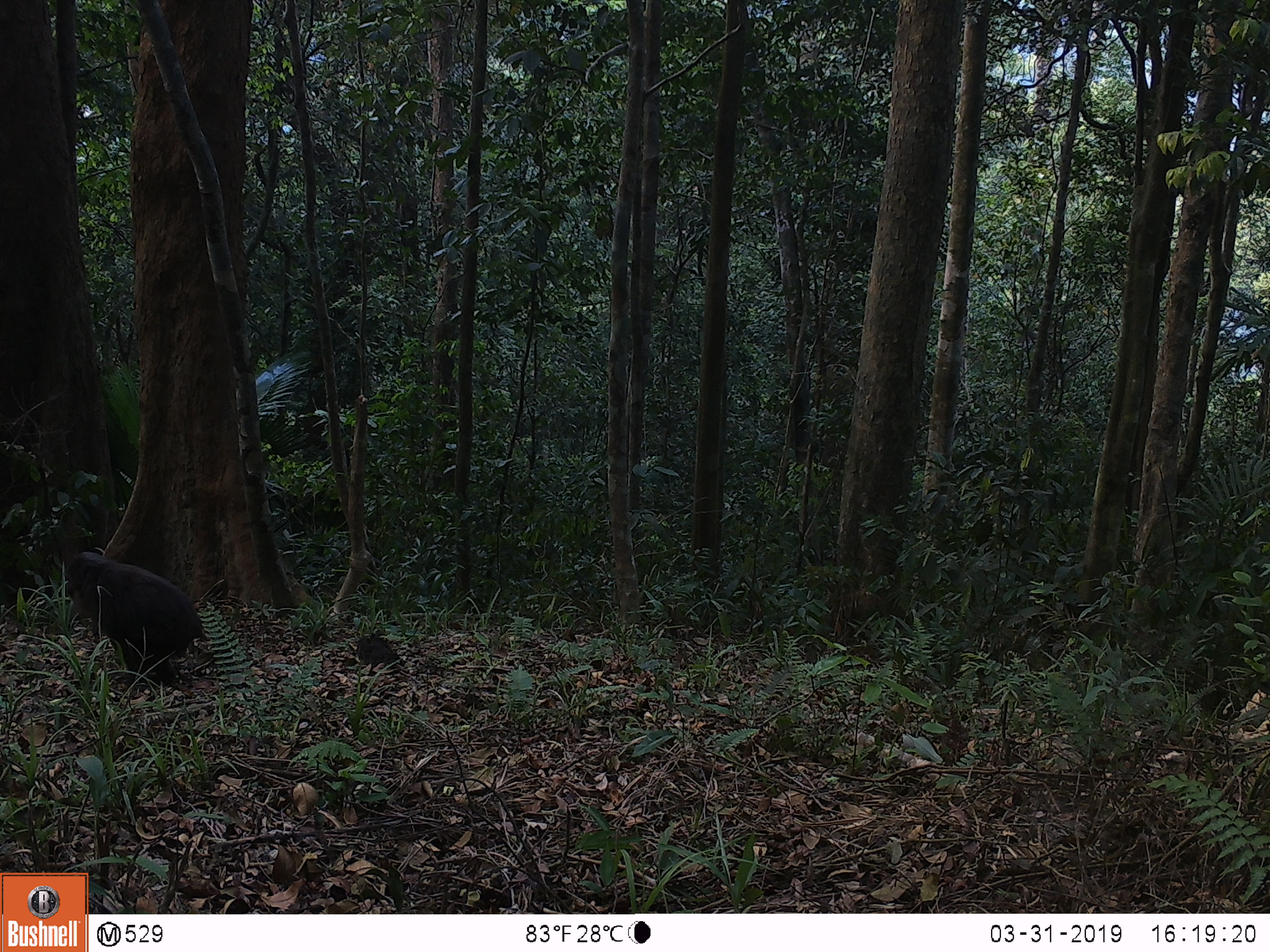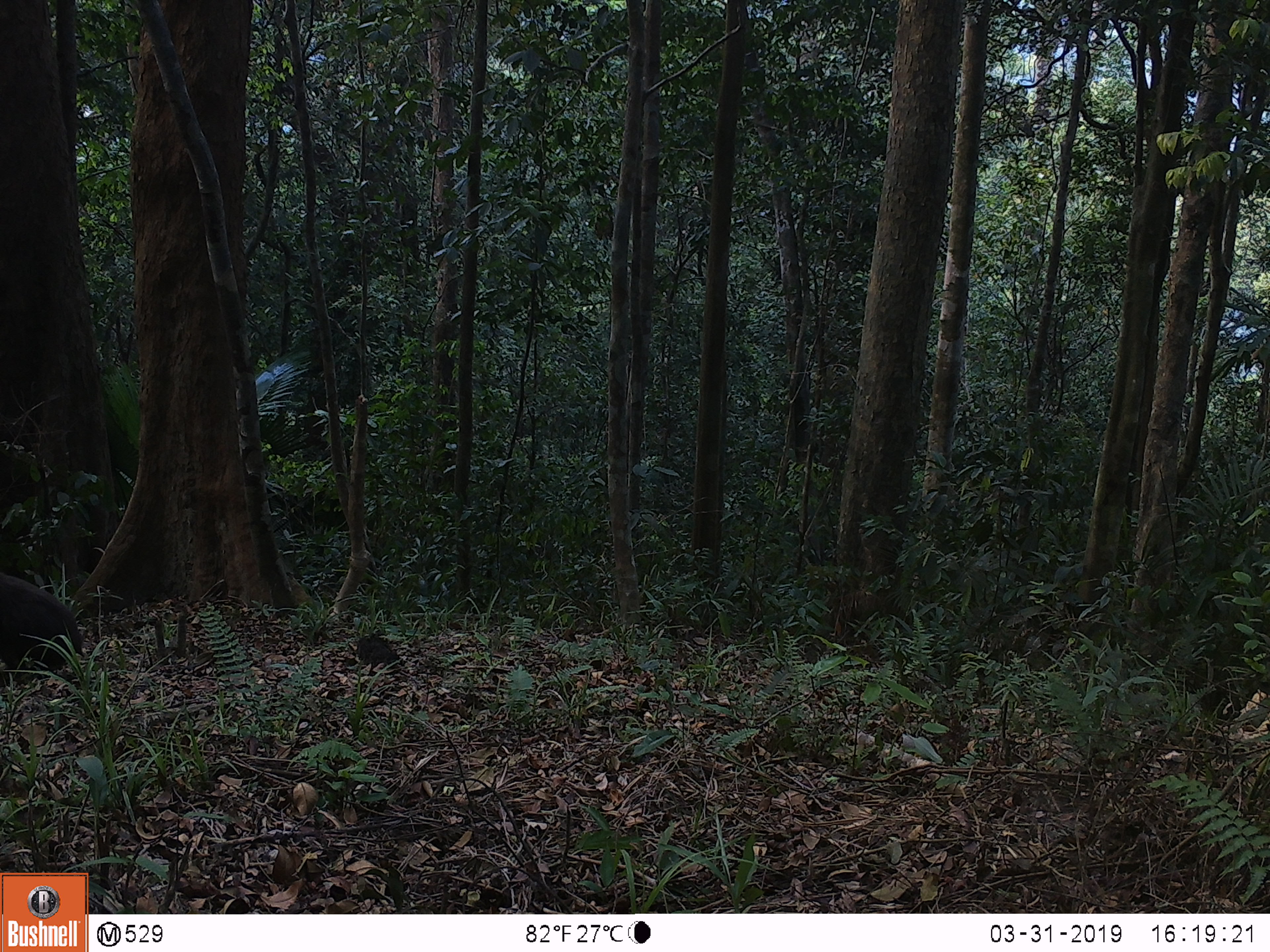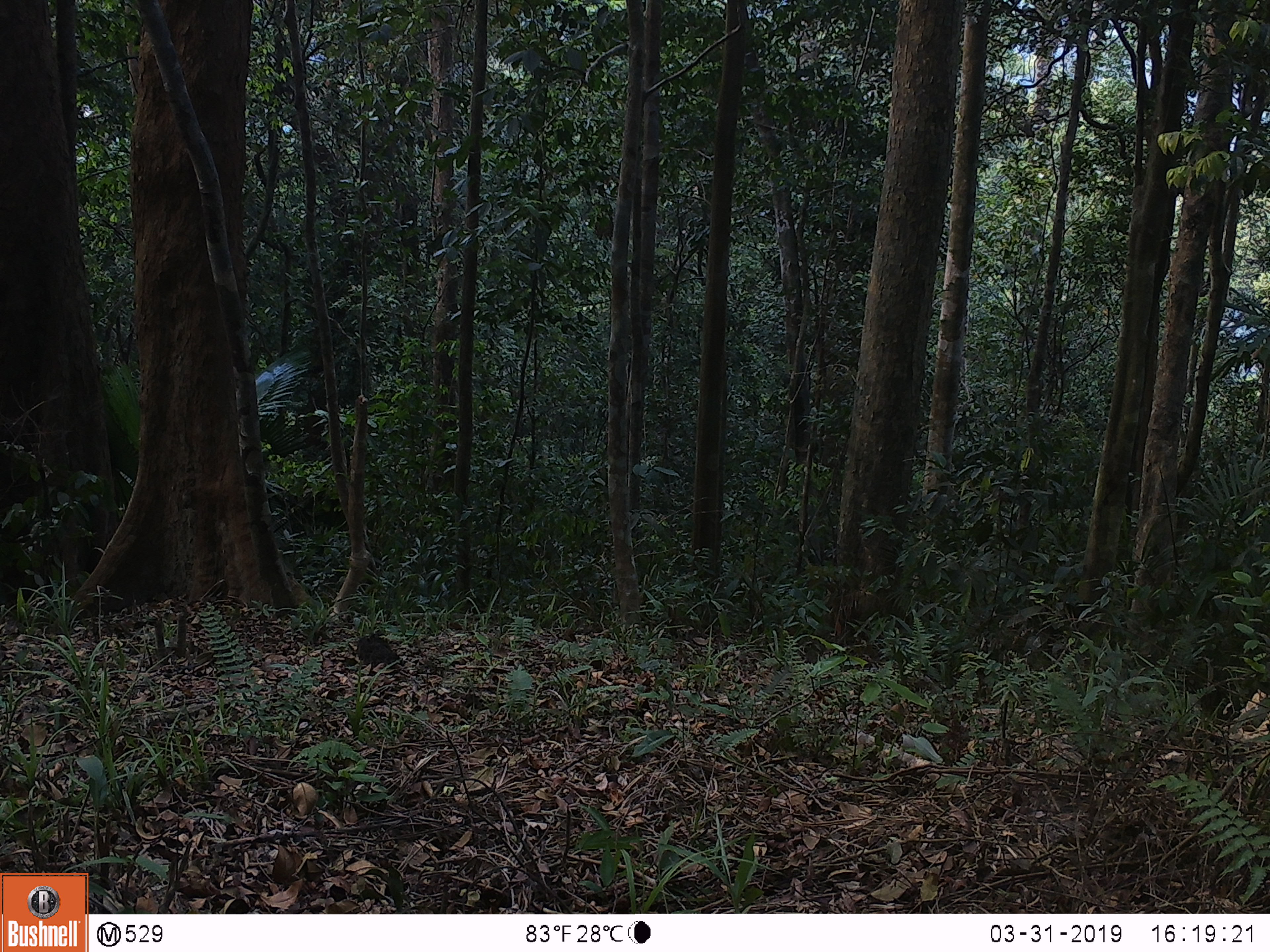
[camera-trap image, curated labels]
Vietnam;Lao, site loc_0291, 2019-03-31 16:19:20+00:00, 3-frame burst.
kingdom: Animalia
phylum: Chordata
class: Mammalia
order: Primates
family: Cercopithecidae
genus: Macaca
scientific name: Macaca arctoides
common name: stump-tailed macaque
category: stump tailed macaque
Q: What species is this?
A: Stump tailed macaque (stump-tailed macaque) (Macaca arctoides).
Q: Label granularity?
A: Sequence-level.